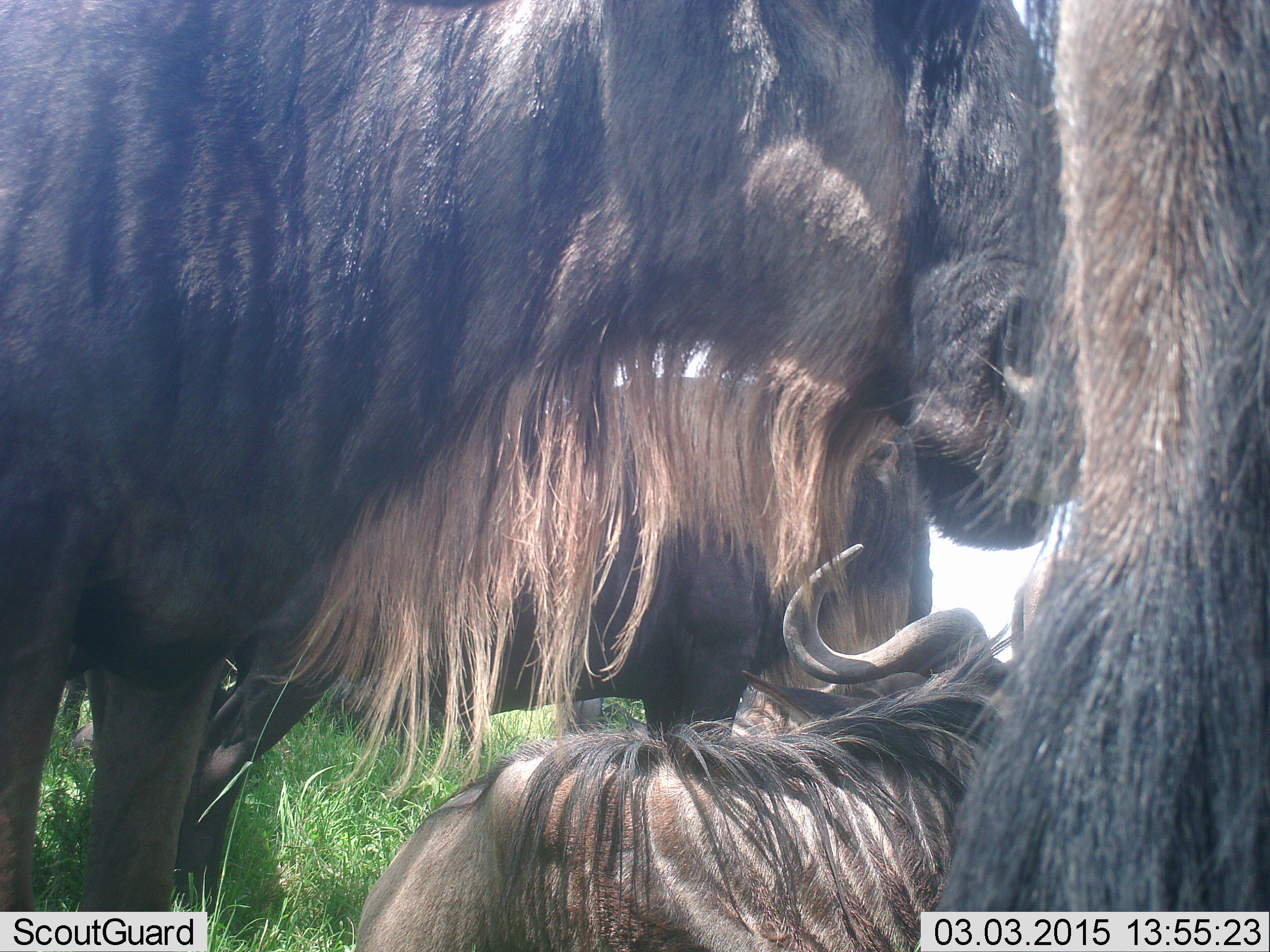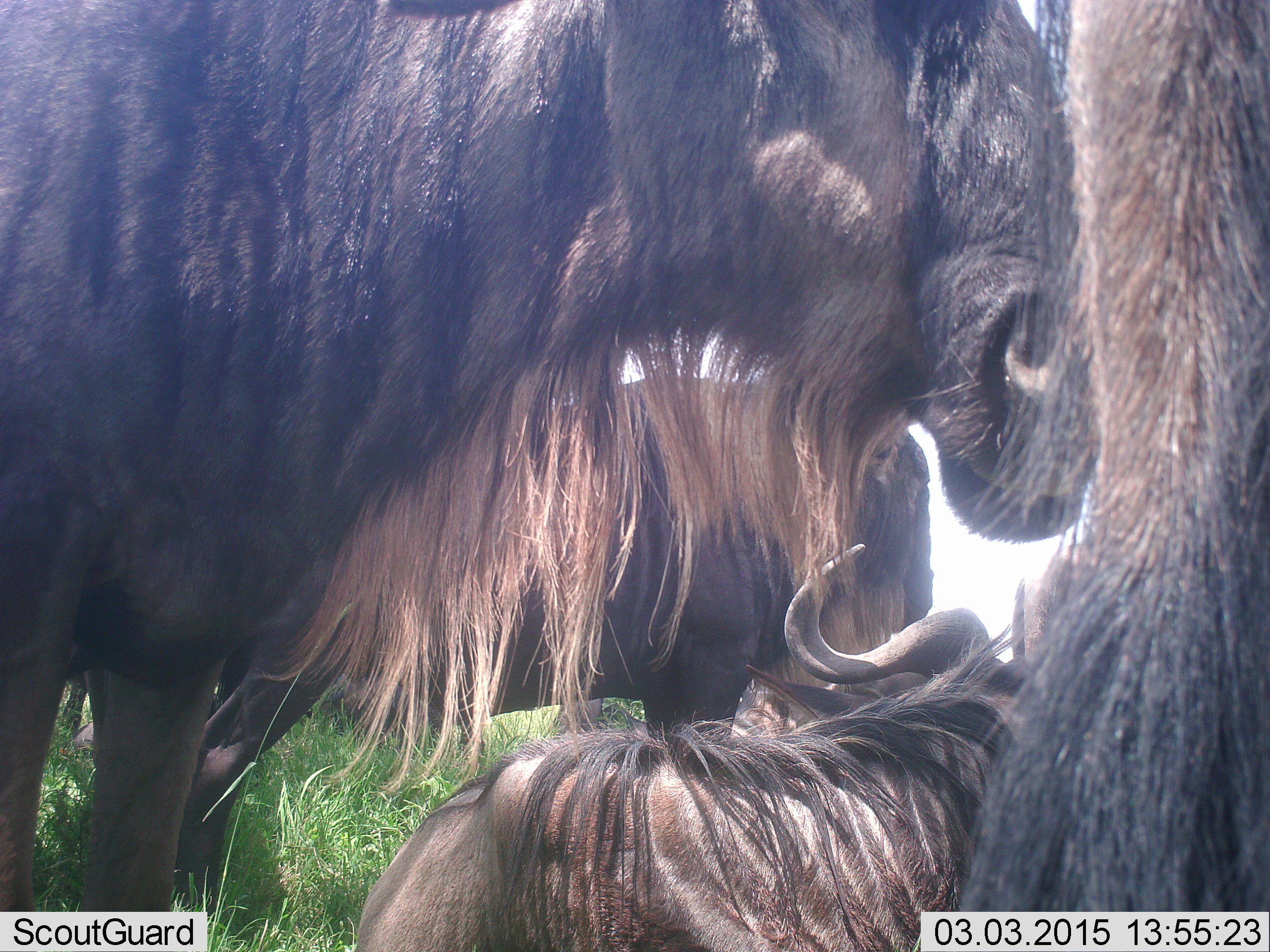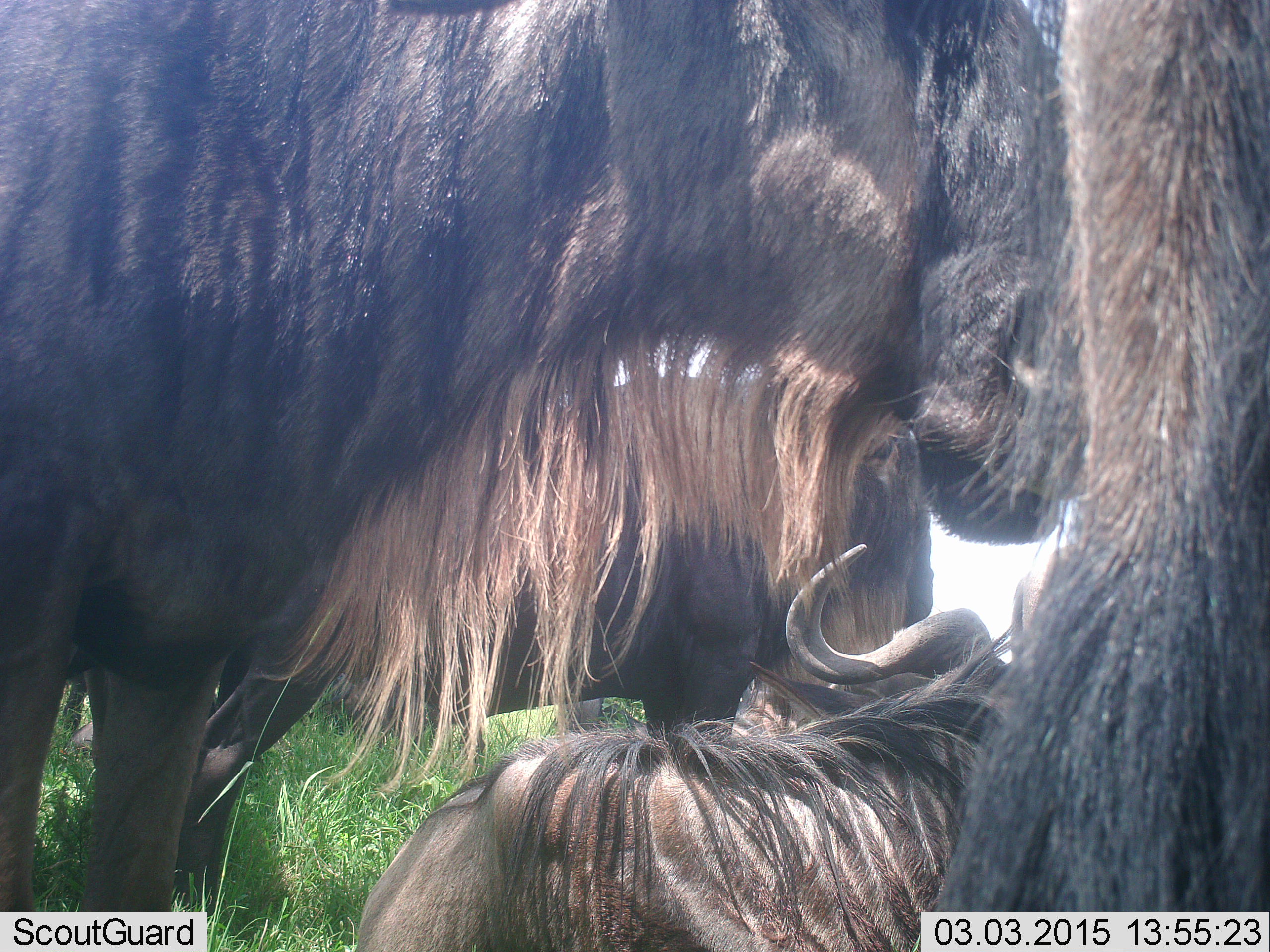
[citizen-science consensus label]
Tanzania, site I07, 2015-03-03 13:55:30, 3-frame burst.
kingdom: Animalia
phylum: Chordata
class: Mammalia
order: Artiodactyla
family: Bovidae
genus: Connochaetes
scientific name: Connochaetes taurinus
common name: blue wildebeest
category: wildebeest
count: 4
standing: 80%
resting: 70%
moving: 0%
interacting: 0%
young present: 0%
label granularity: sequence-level